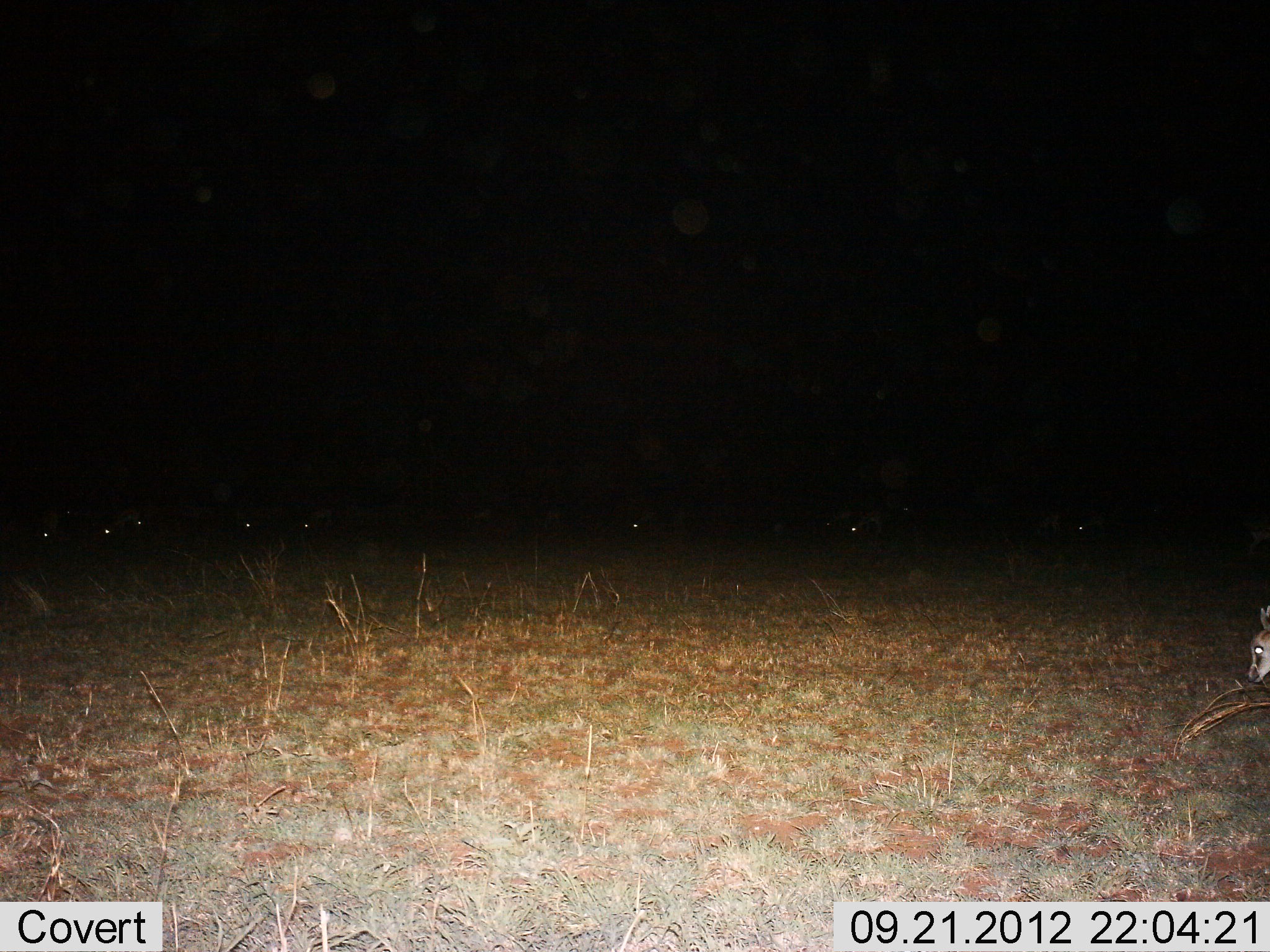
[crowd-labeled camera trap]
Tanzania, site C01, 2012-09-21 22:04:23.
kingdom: Animalia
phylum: Chordata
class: Mammalia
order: Artiodactyla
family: Bovidae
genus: Eudorcas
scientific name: Eudorcas thomsonii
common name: thomson's gazelle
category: gazellethomsons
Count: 8.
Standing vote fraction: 60%.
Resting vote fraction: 0%.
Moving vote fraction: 40%.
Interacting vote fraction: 0%.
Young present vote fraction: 20%.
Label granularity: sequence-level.